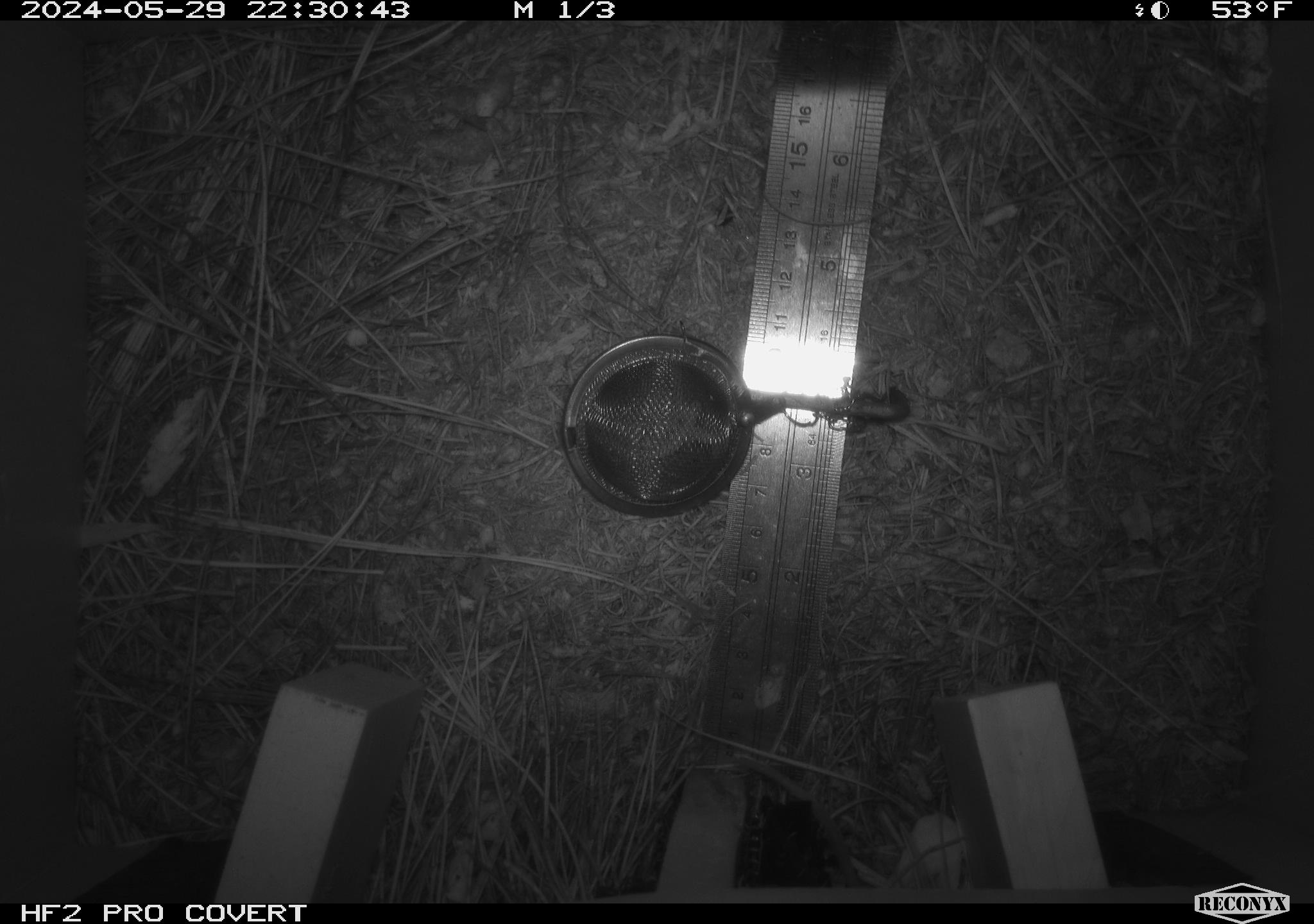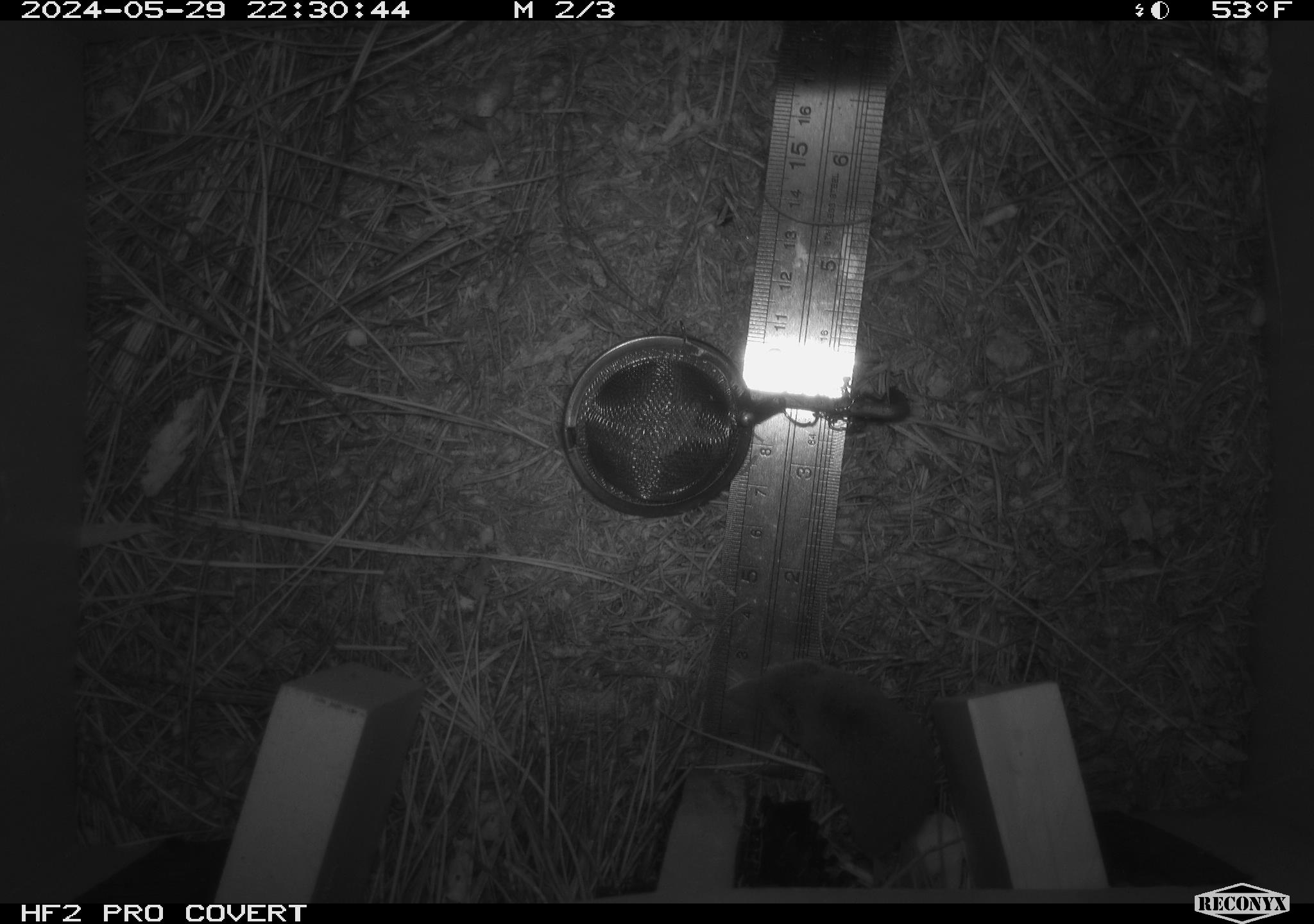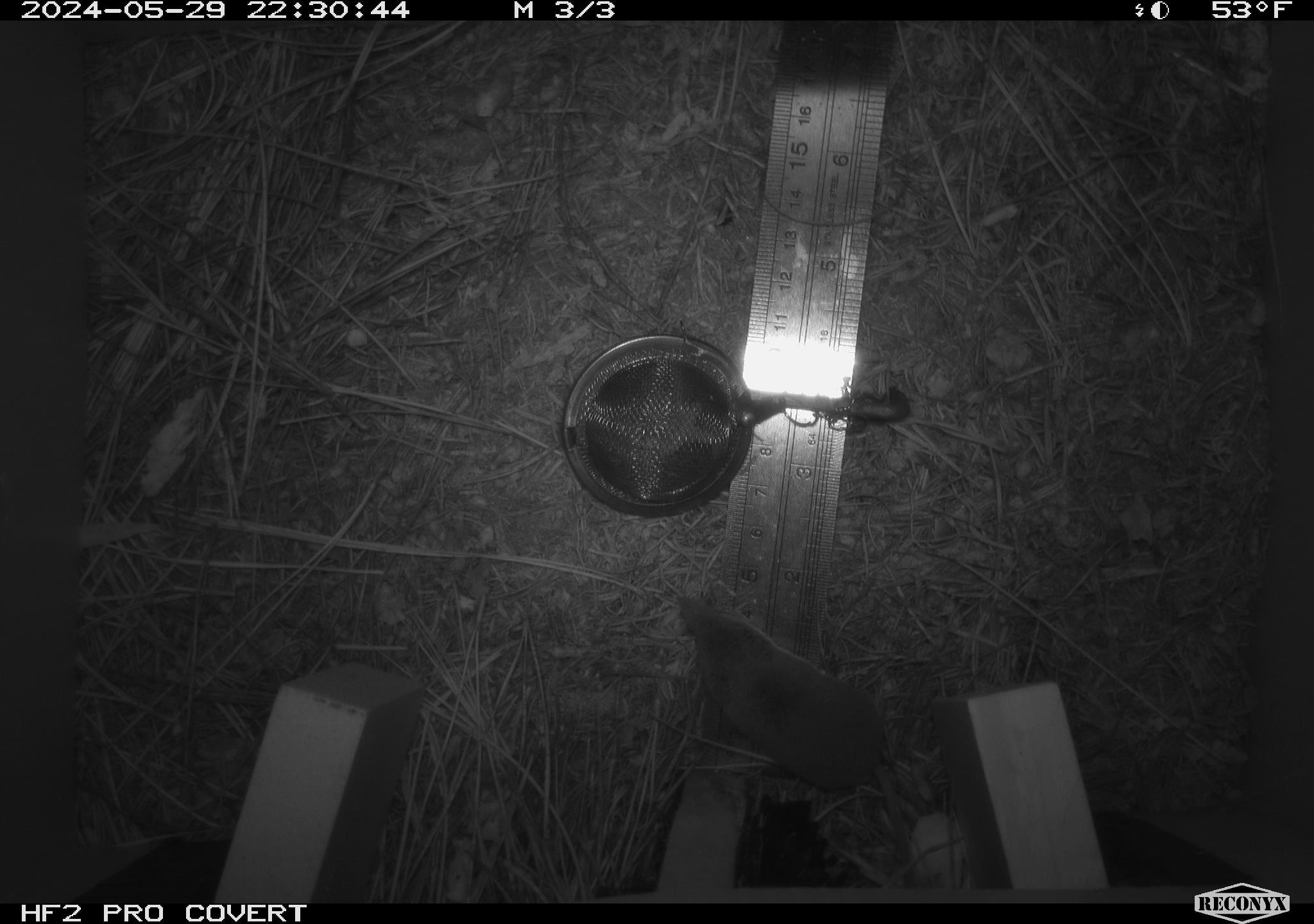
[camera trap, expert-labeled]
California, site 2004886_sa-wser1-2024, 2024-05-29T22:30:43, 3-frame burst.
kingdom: Animalia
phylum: Chordata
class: Mammalia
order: Eulipotyphla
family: Soricidae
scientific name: Soricidae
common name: shrews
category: soricidae family